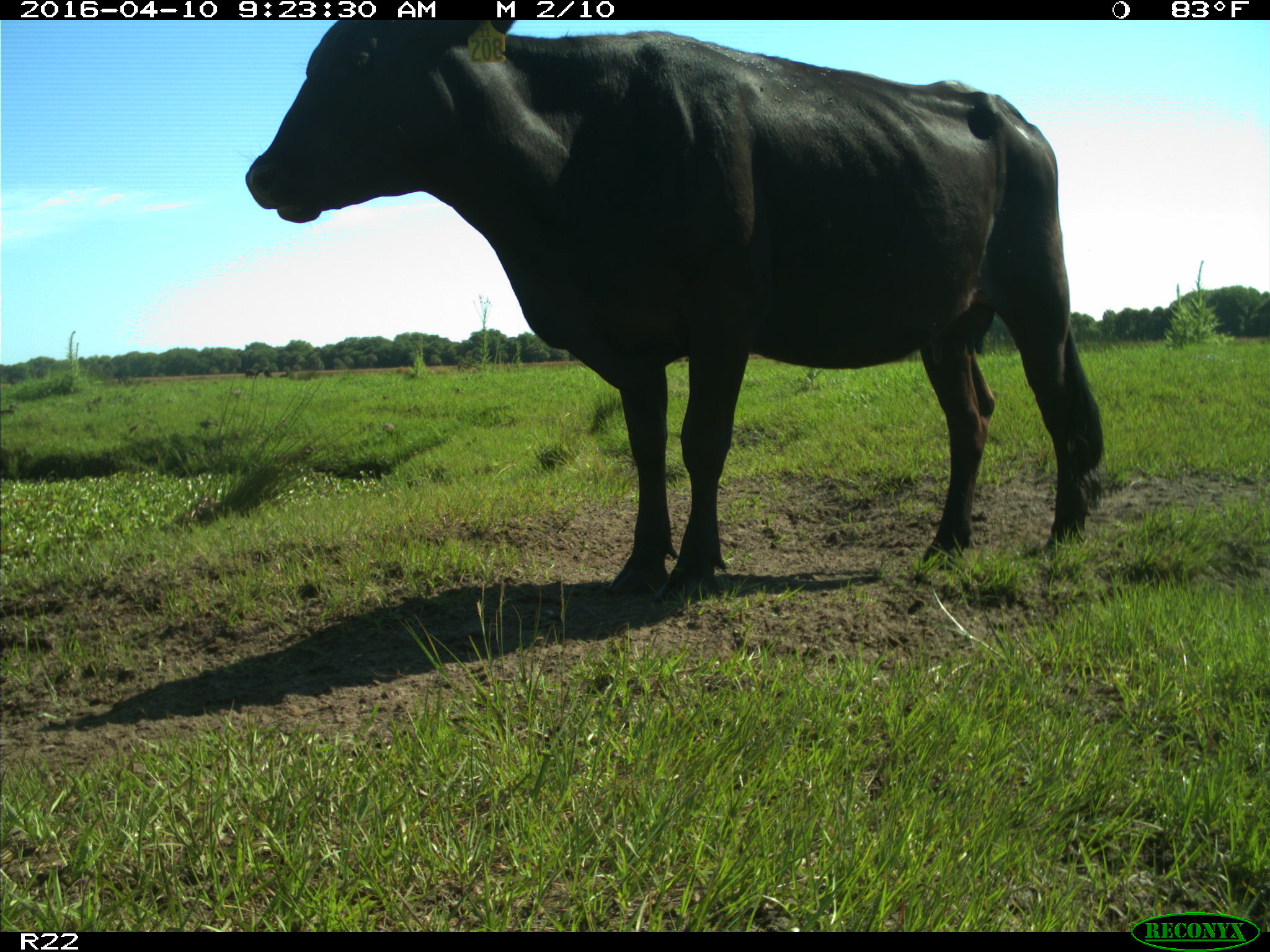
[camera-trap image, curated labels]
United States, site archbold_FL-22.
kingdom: Animalia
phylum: Chordata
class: Mammalia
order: Artiodactyla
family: Bovidae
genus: Bos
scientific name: Bos taurus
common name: domestic cow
Bos taurus (domestic cow).